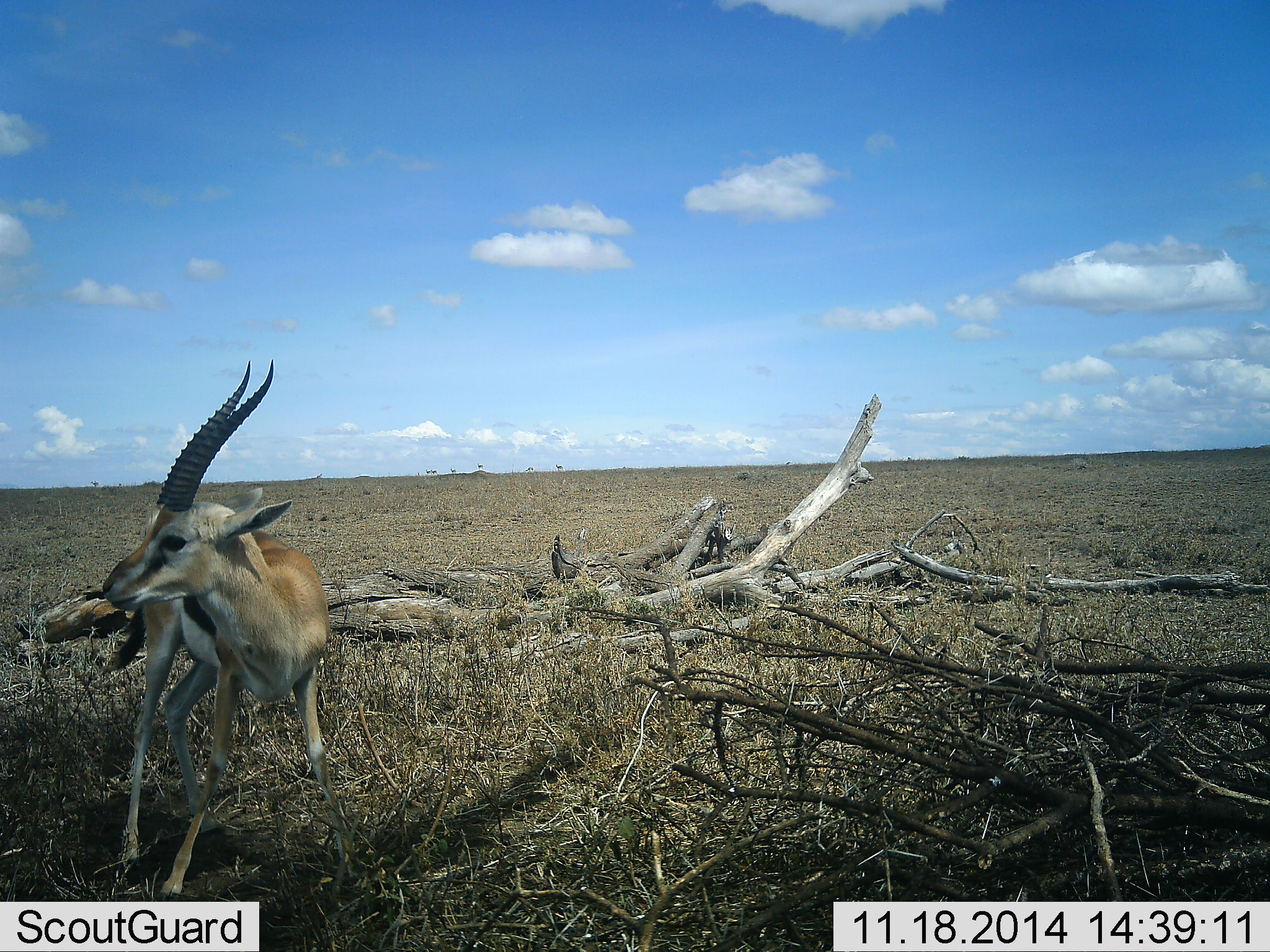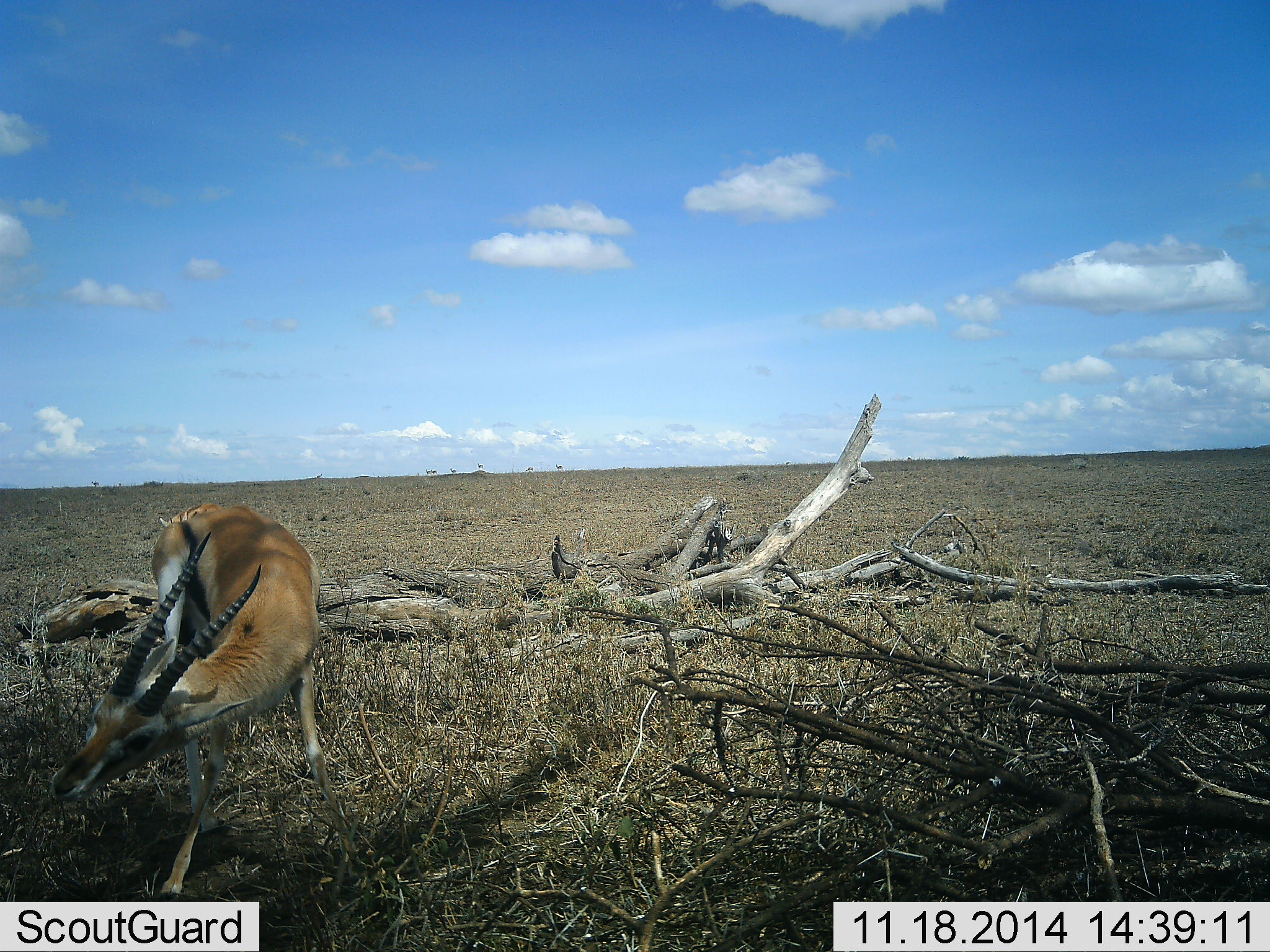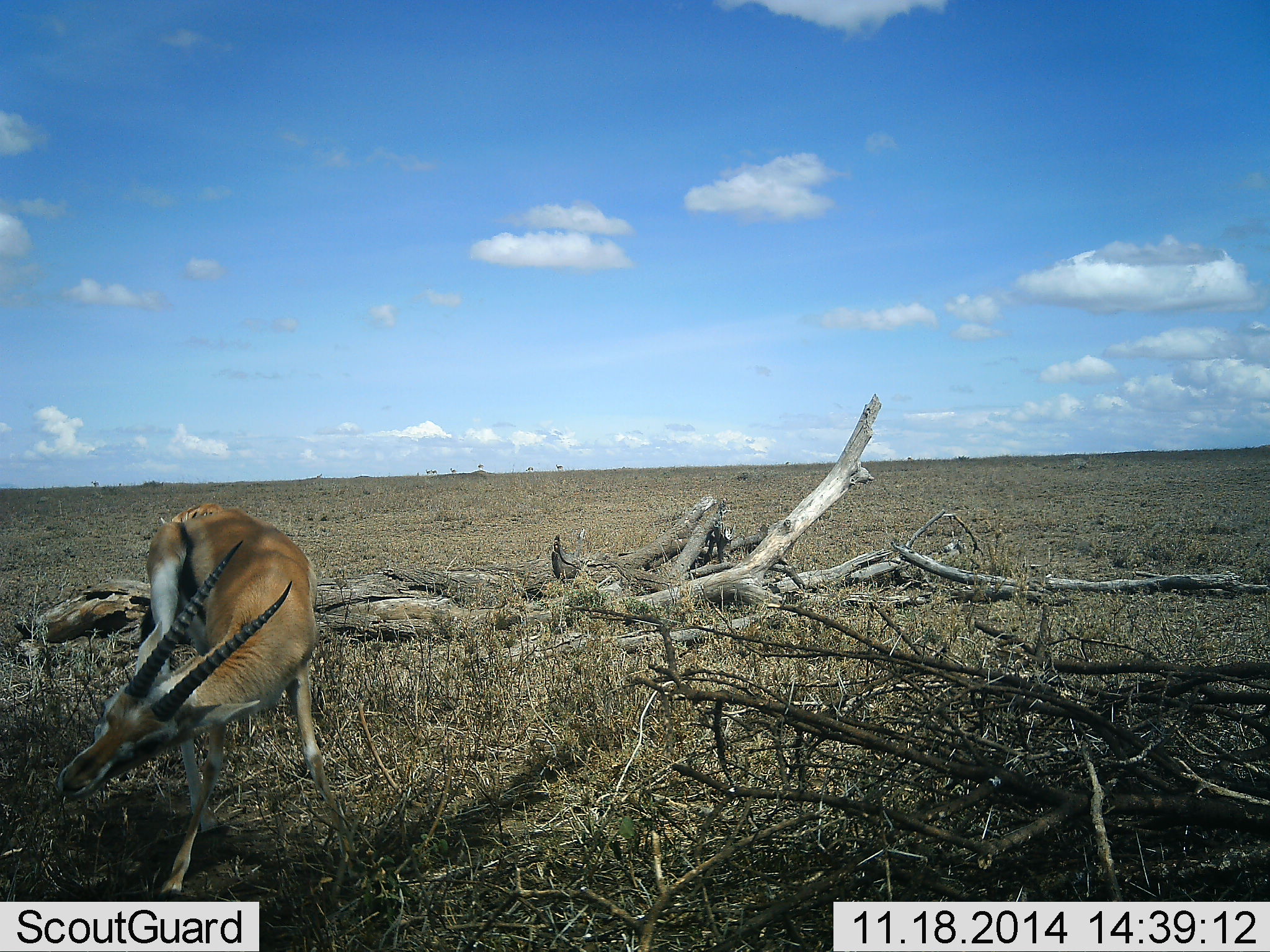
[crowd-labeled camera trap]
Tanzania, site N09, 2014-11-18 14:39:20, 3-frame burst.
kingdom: Animalia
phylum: Chordata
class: Mammalia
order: Artiodactyla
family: Bovidae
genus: Eudorcas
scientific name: Eudorcas thomsonii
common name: thomson's gazelle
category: gazellethomsons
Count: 1.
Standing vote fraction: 40%.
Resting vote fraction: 0%.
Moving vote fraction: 10%.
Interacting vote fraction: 10%.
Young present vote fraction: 0%.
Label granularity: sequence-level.